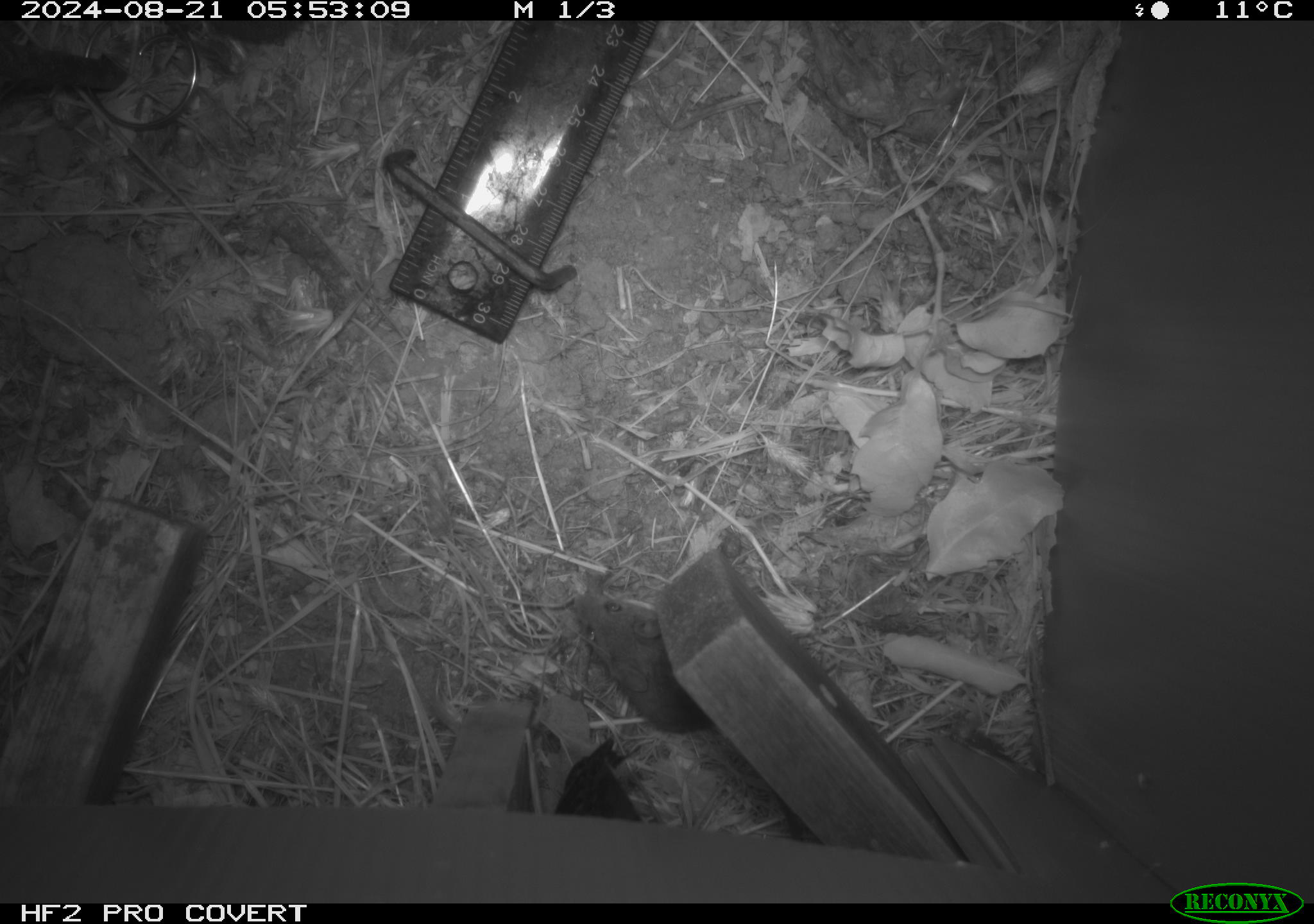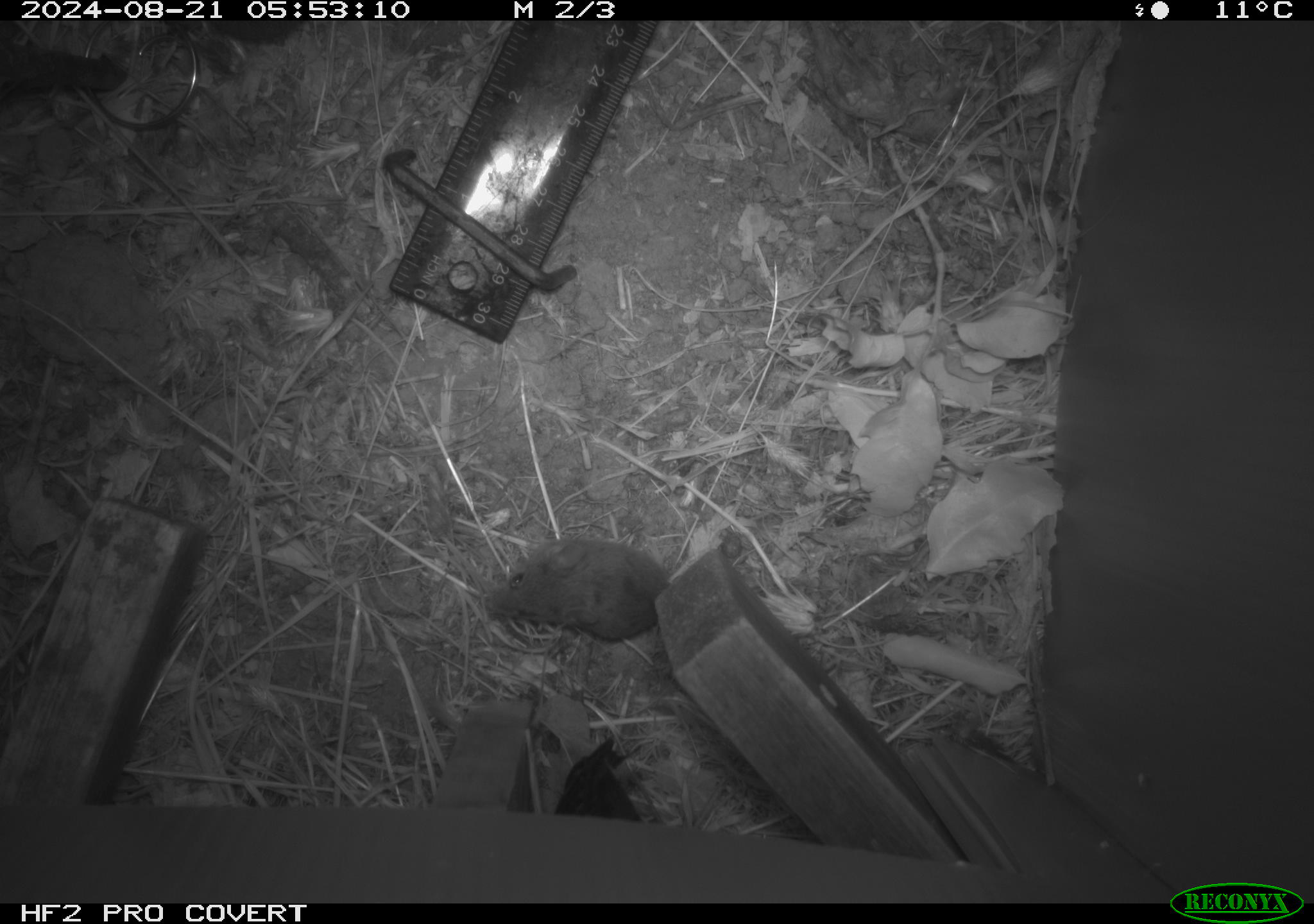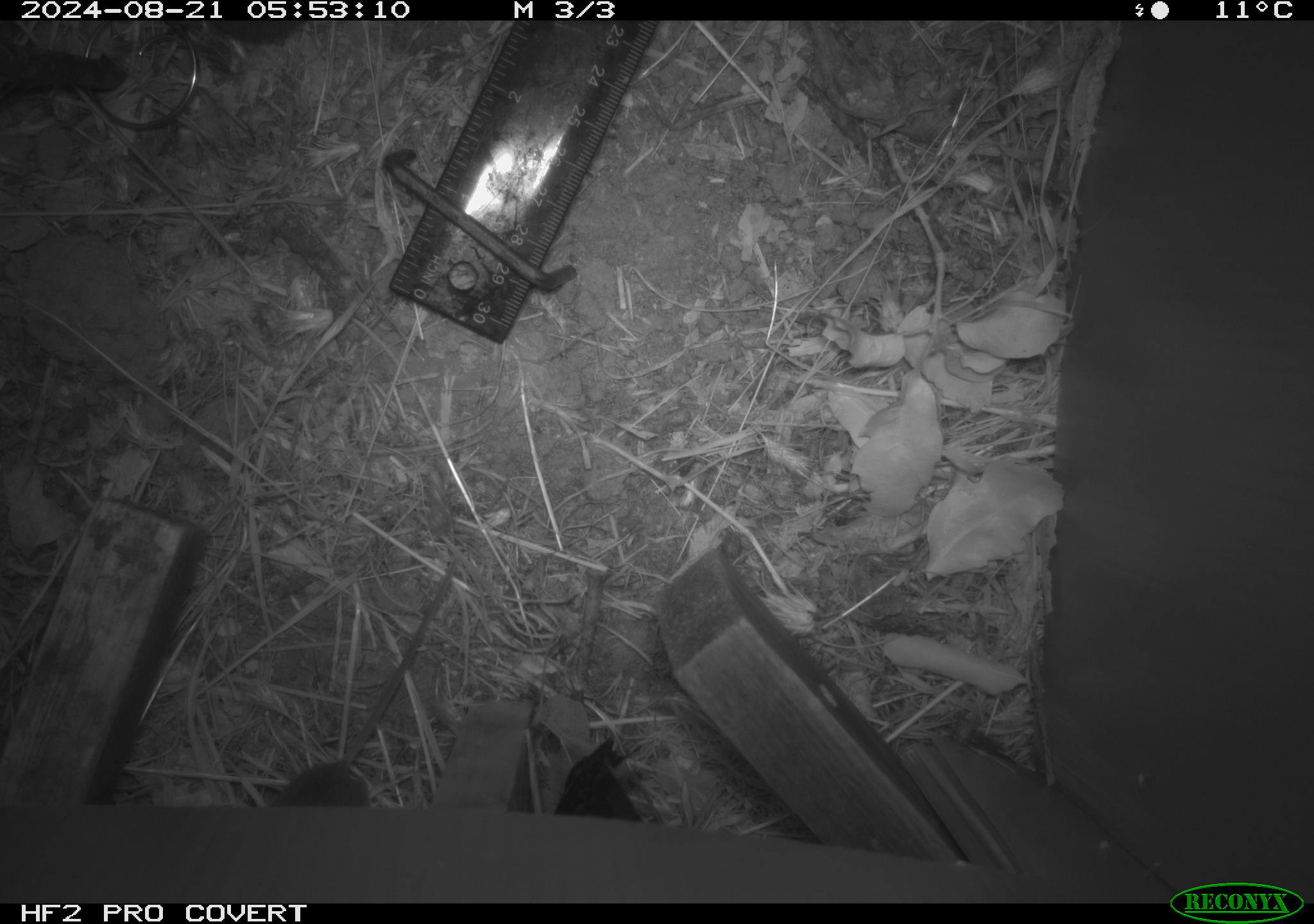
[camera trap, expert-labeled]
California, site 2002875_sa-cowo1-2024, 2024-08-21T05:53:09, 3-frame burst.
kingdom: Animalia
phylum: Chordata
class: Mammalia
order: Rodentia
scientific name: Rodentia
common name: mouse species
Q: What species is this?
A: Mouse species (Rodentia).